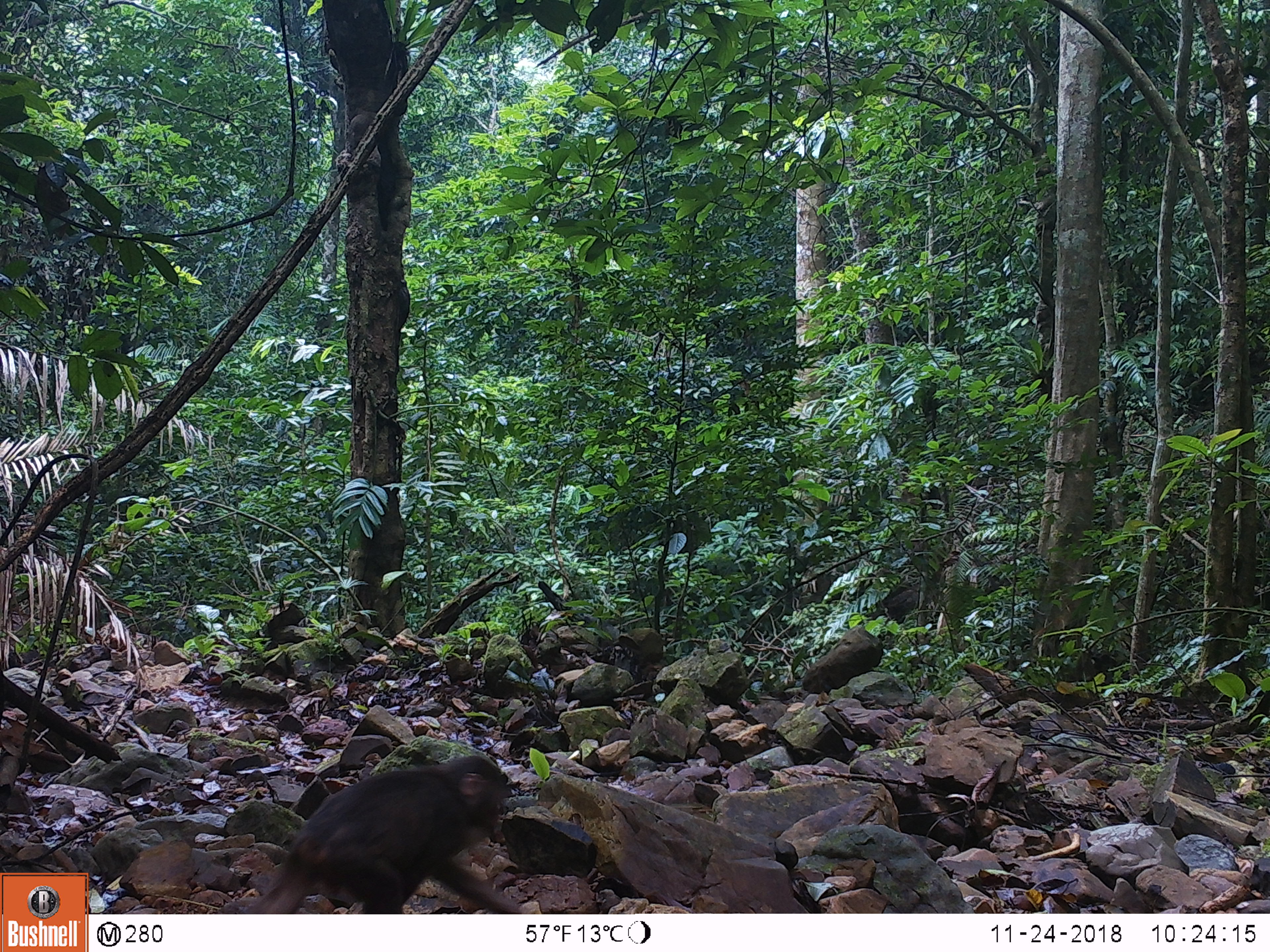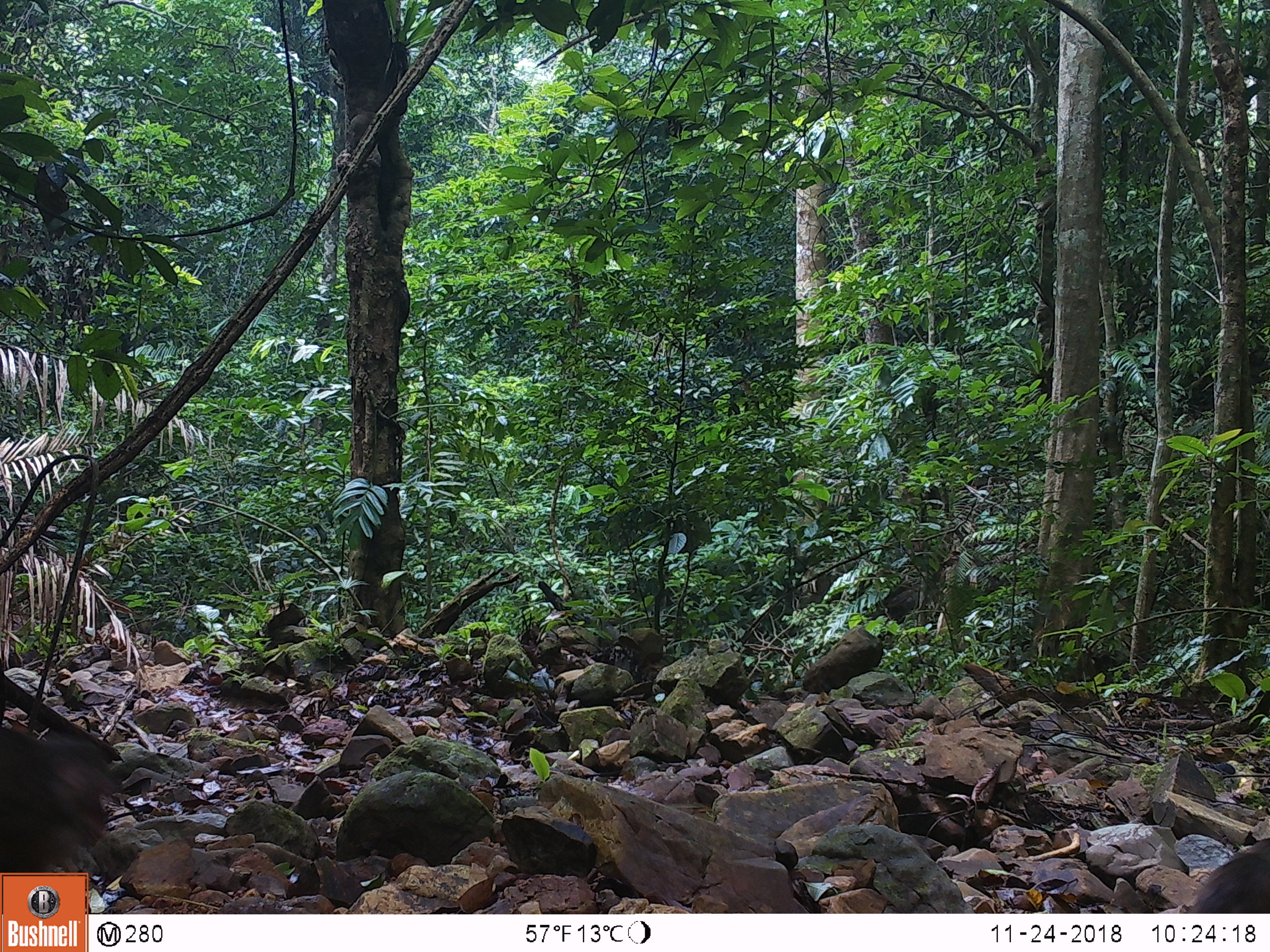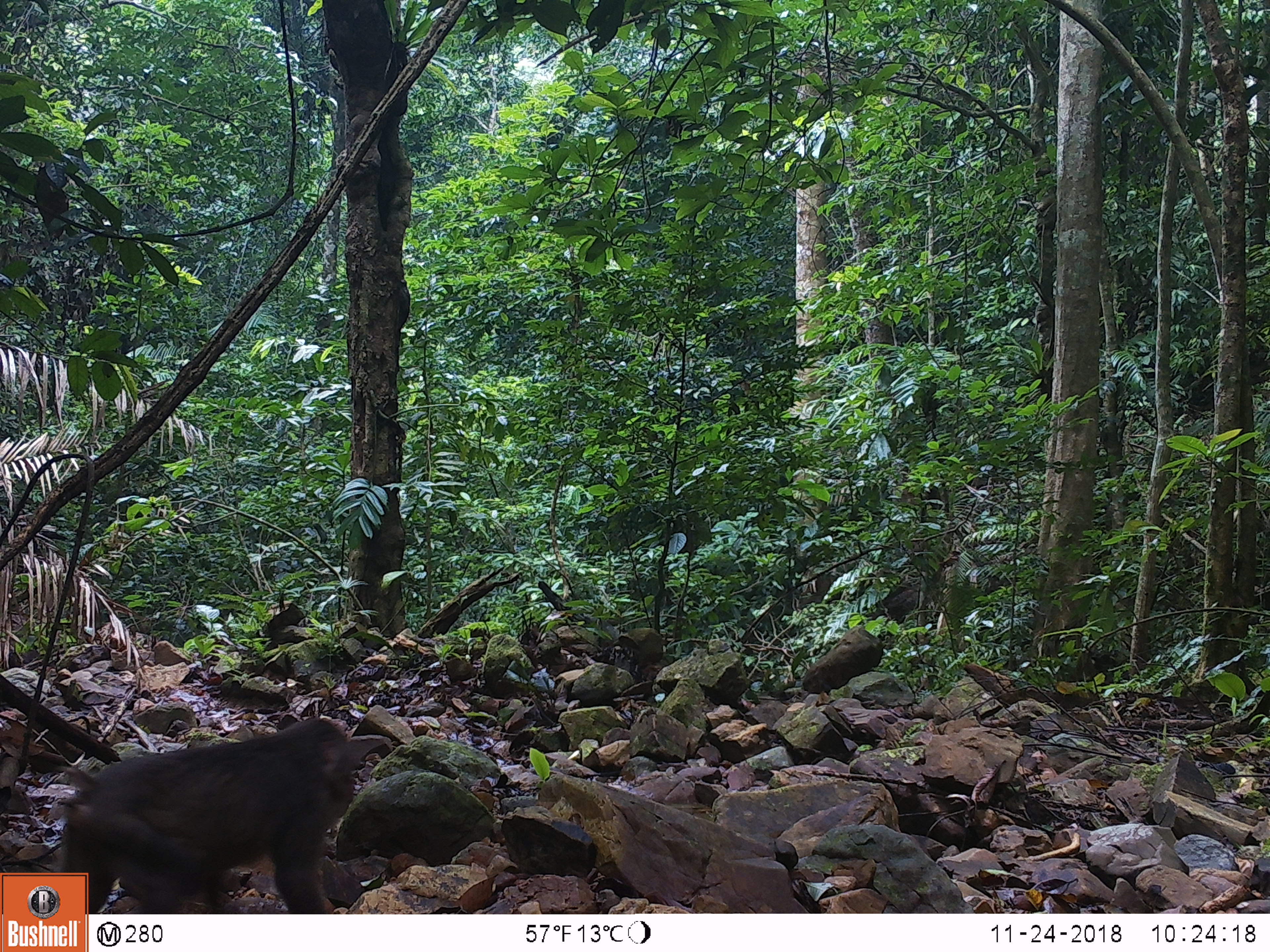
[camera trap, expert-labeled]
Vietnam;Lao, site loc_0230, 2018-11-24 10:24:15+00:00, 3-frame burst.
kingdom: Animalia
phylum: Chordata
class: Mammalia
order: Primates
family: Cercopithecidae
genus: Macaca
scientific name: Macaca arctoides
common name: stump-tailed macaque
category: stump tailed macaque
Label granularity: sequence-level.